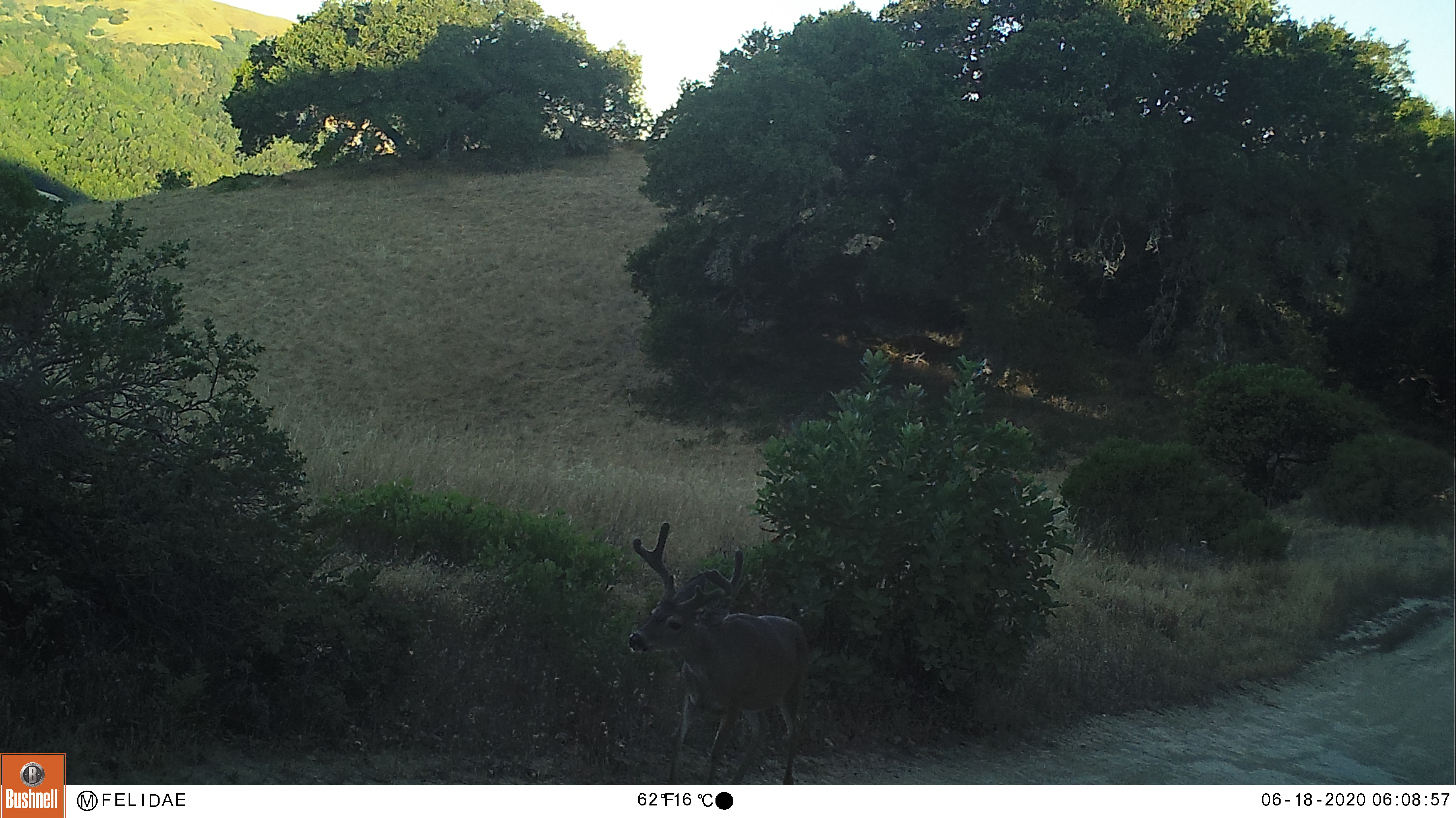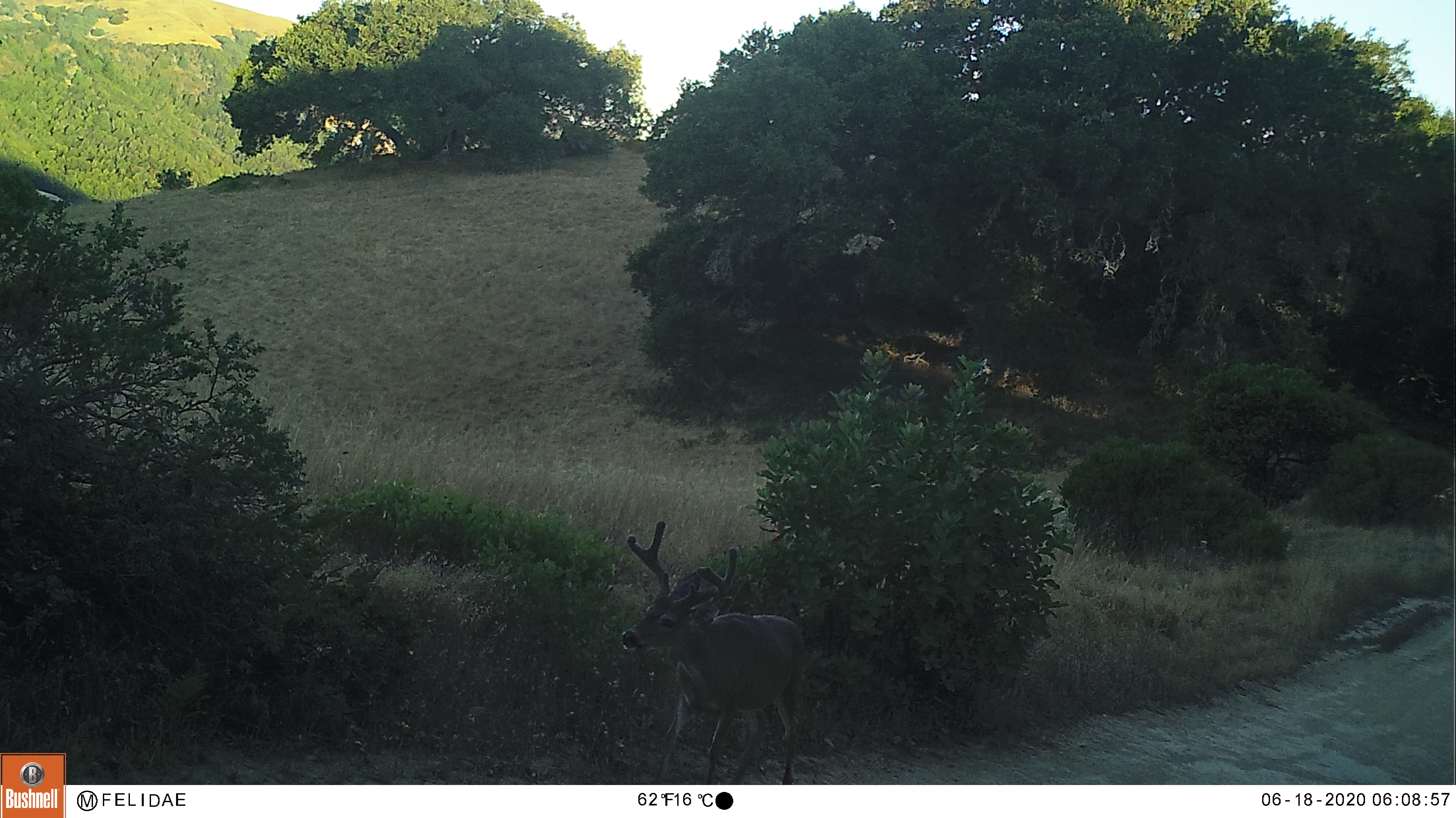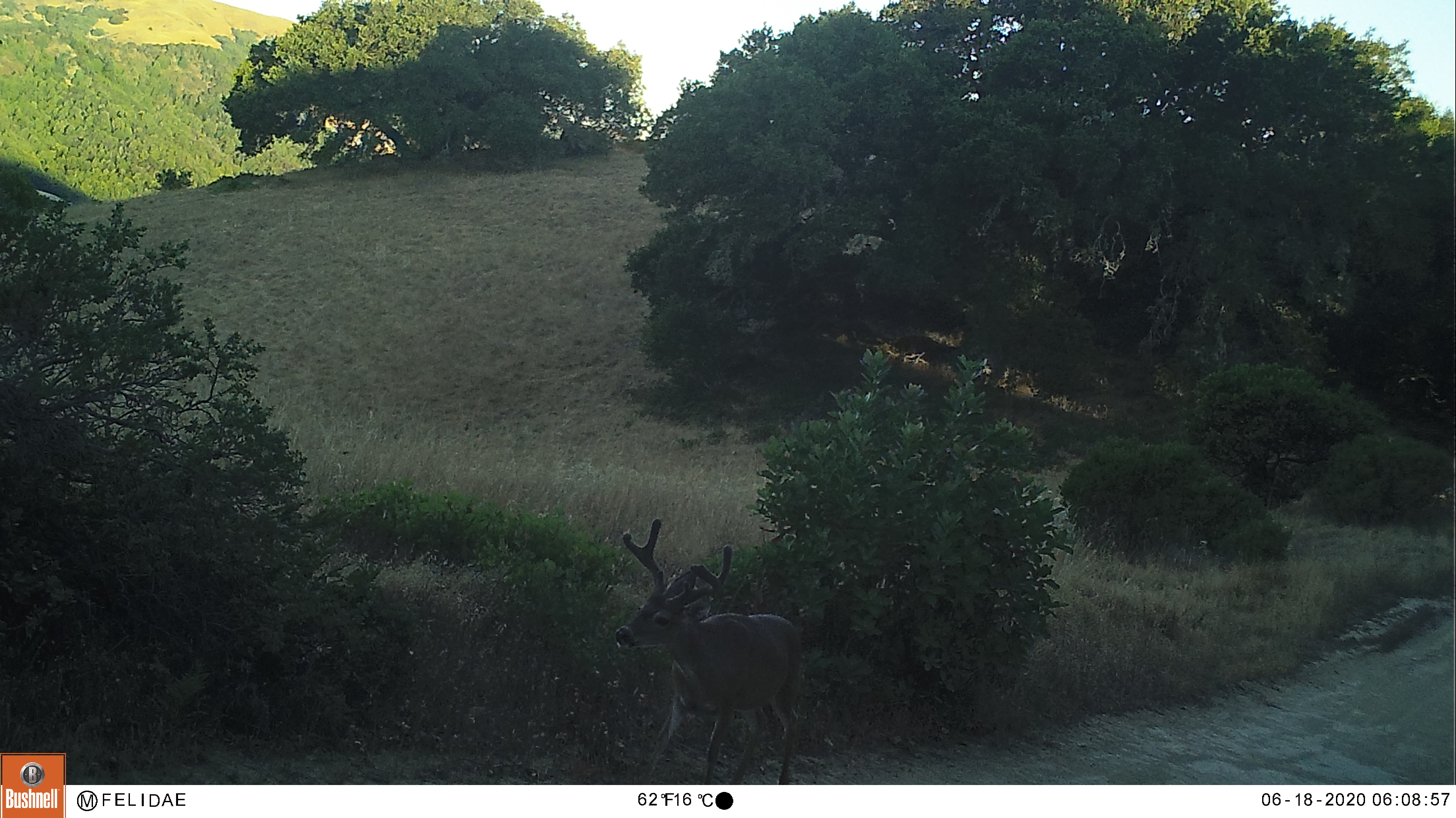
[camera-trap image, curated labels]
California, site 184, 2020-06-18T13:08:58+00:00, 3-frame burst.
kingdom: Animalia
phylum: Chordata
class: Mammalia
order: Artiodactyla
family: Cervidae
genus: Odocoileus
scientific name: Odocoileus hemionus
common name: mule deer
Mule deer (Odocoileus hemionus).